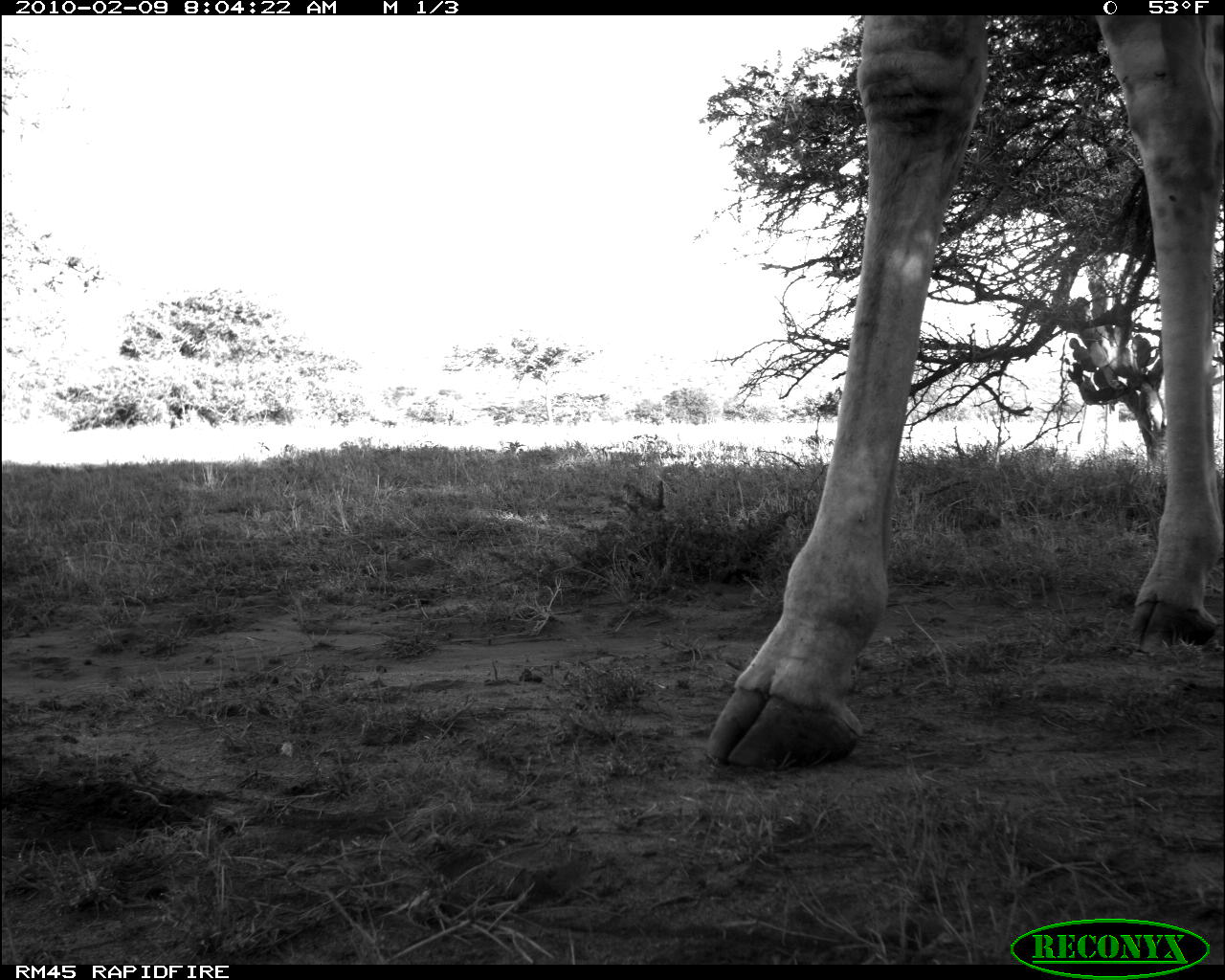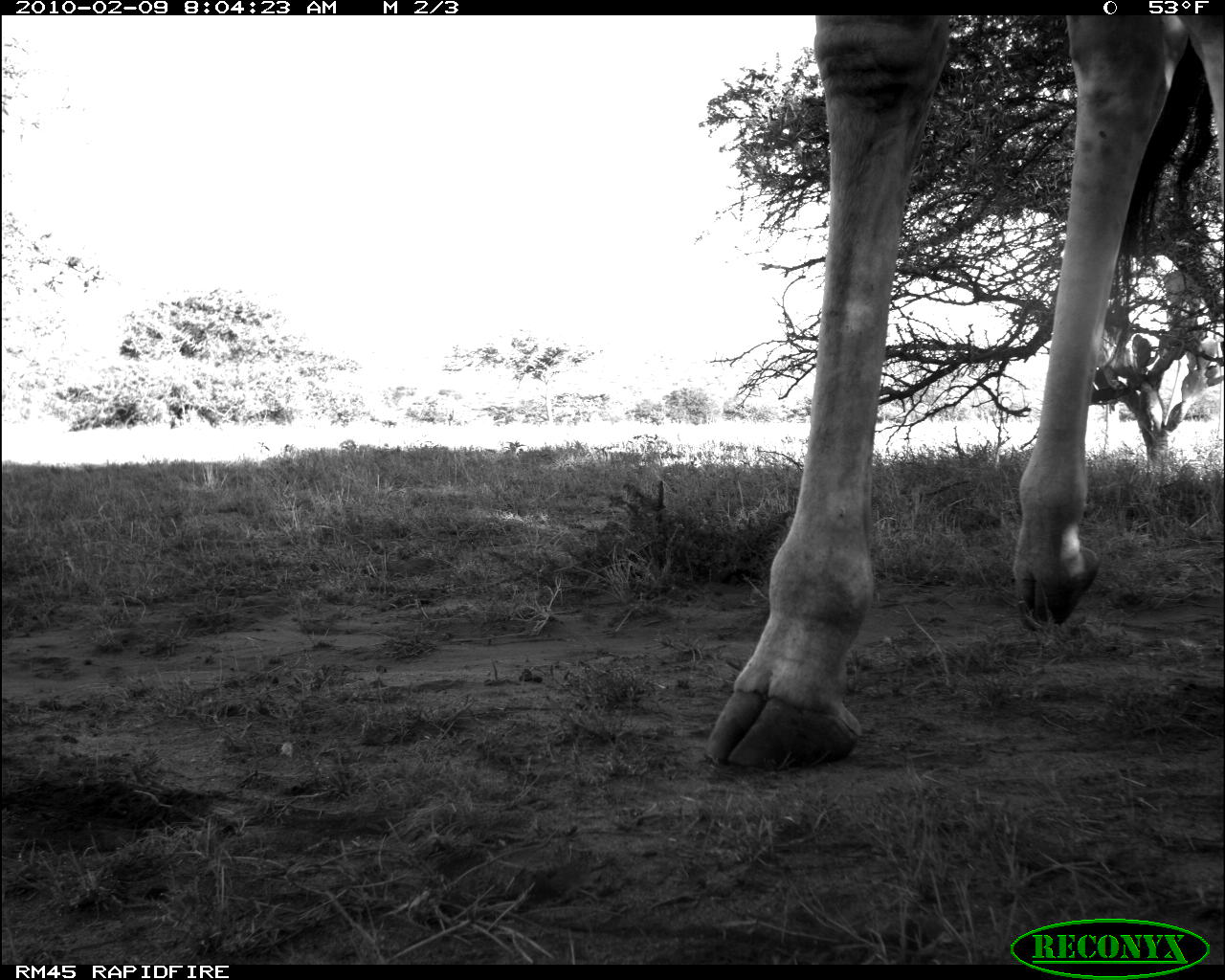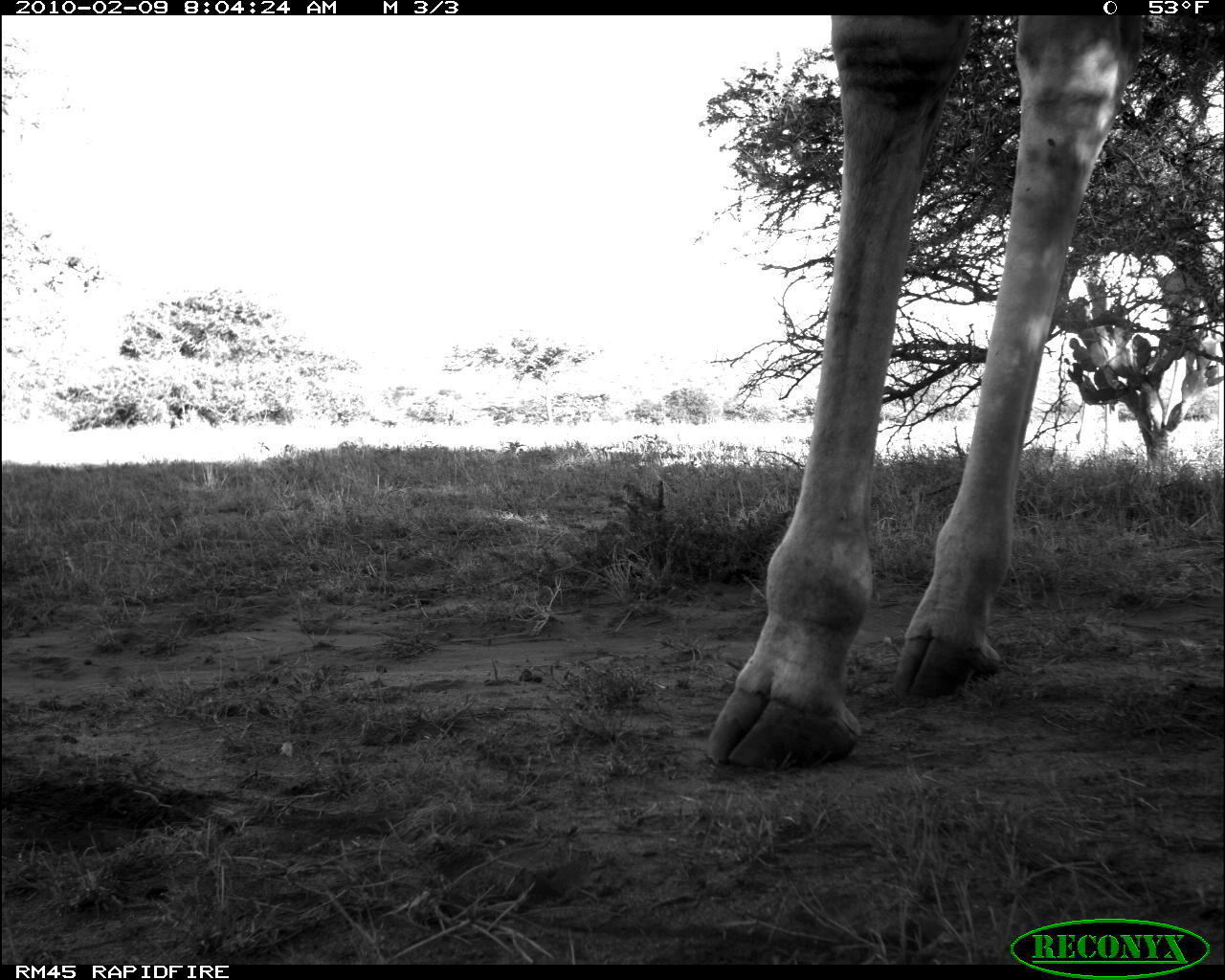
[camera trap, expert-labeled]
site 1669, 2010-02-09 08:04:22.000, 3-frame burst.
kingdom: Animalia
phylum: Chordata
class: Mammalia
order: Artiodactyla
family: Giraffidae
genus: Giraffa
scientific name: Giraffa camelopardalis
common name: giraffe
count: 1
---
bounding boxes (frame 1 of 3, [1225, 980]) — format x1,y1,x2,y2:
giraffa camelopardalis: 703,14,1225,775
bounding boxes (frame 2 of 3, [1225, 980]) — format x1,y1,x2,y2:
giraffa camelopardalis: 703,14,1225,775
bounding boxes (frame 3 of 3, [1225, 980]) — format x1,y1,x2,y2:
giraffa camelopardalis: 703,14,1225,775